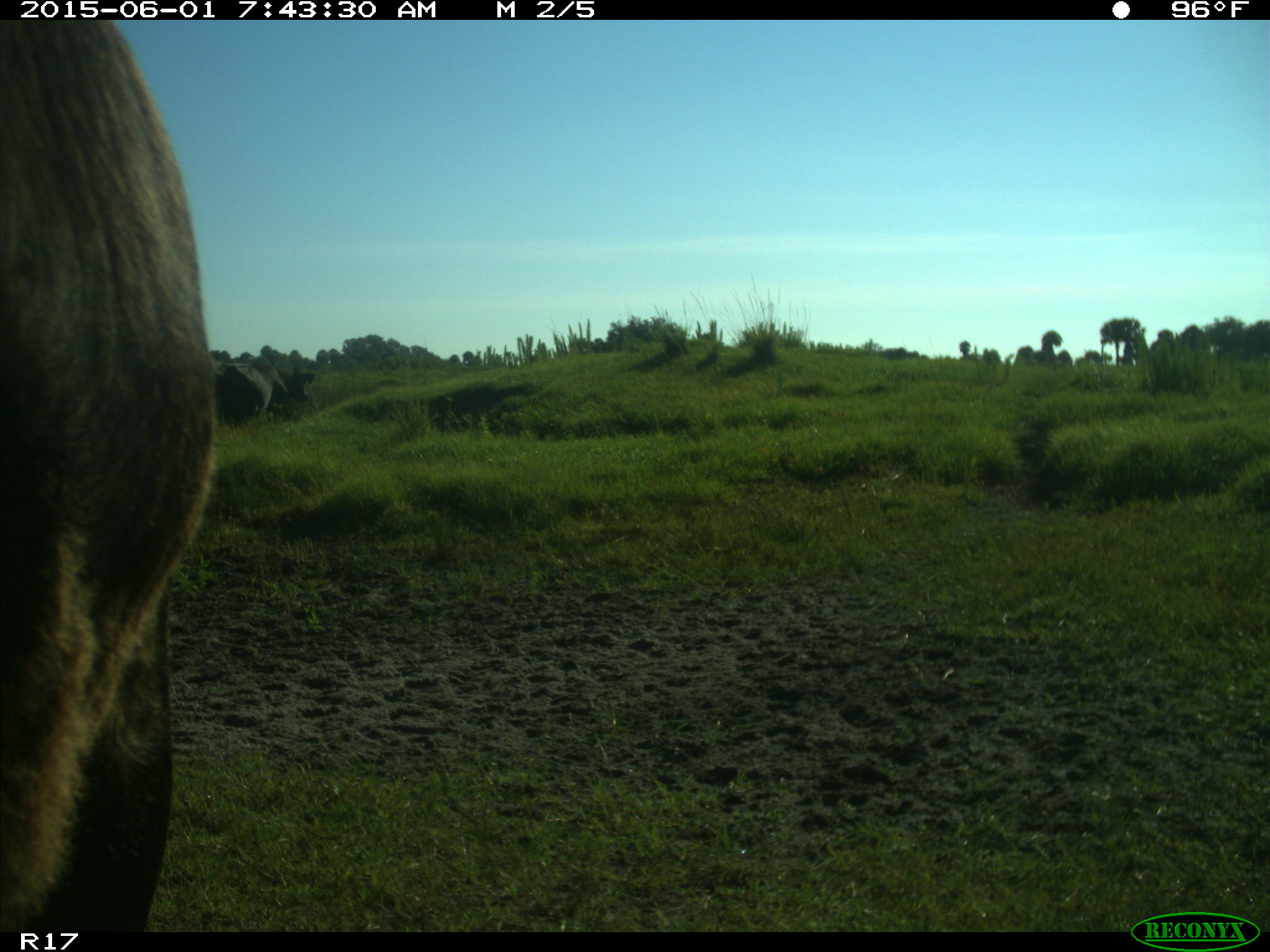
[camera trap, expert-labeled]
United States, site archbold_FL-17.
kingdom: Animalia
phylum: Chordata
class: Mammalia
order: Artiodactyla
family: Bovidae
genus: Bos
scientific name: Bos taurus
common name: domestic cow